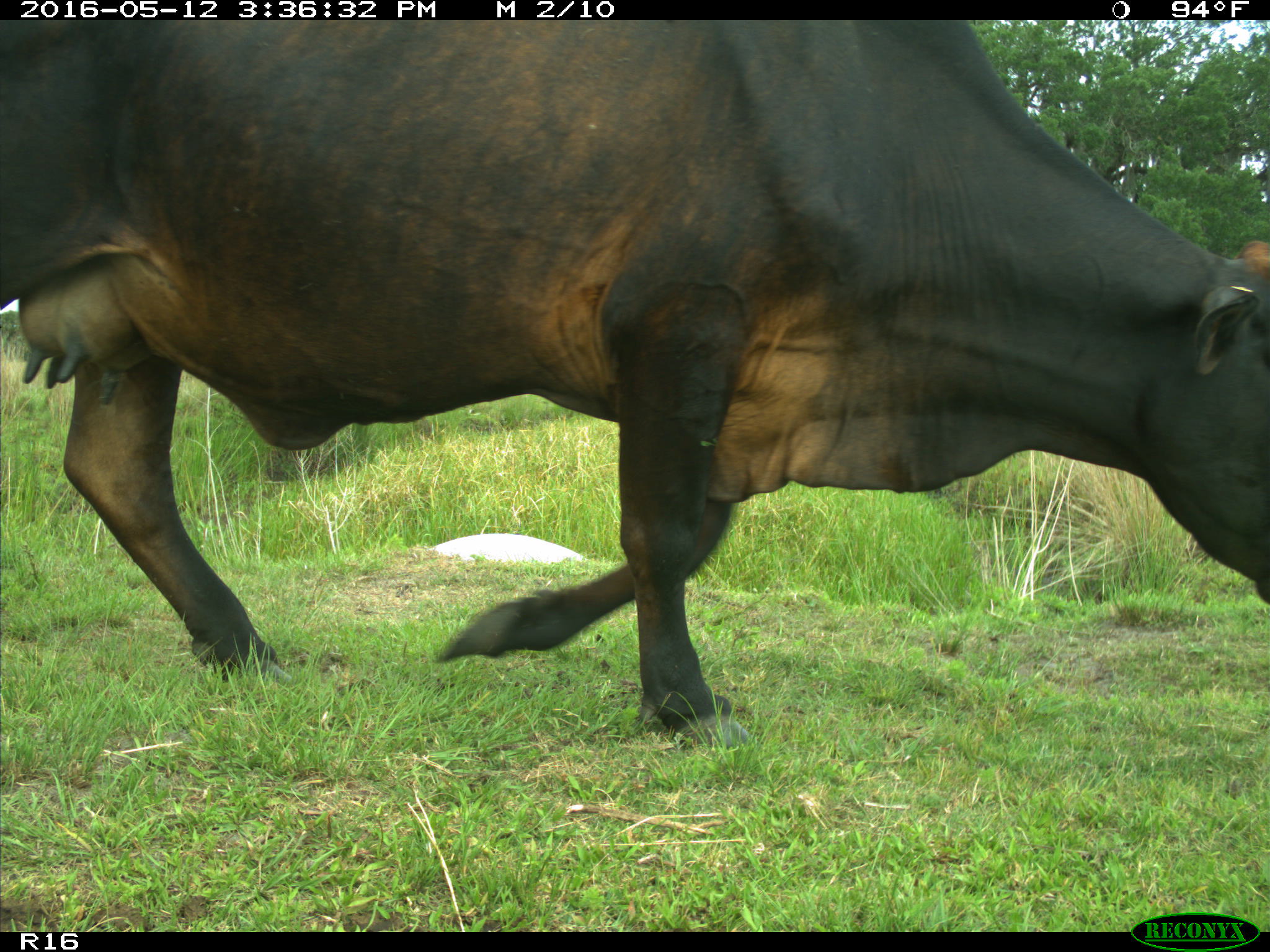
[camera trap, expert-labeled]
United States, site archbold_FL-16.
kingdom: Animalia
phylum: Chordata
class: Mammalia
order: Artiodactyla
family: Bovidae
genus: Bos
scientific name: Bos taurus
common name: domestic cow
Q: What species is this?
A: Bos taurus (domestic cow).